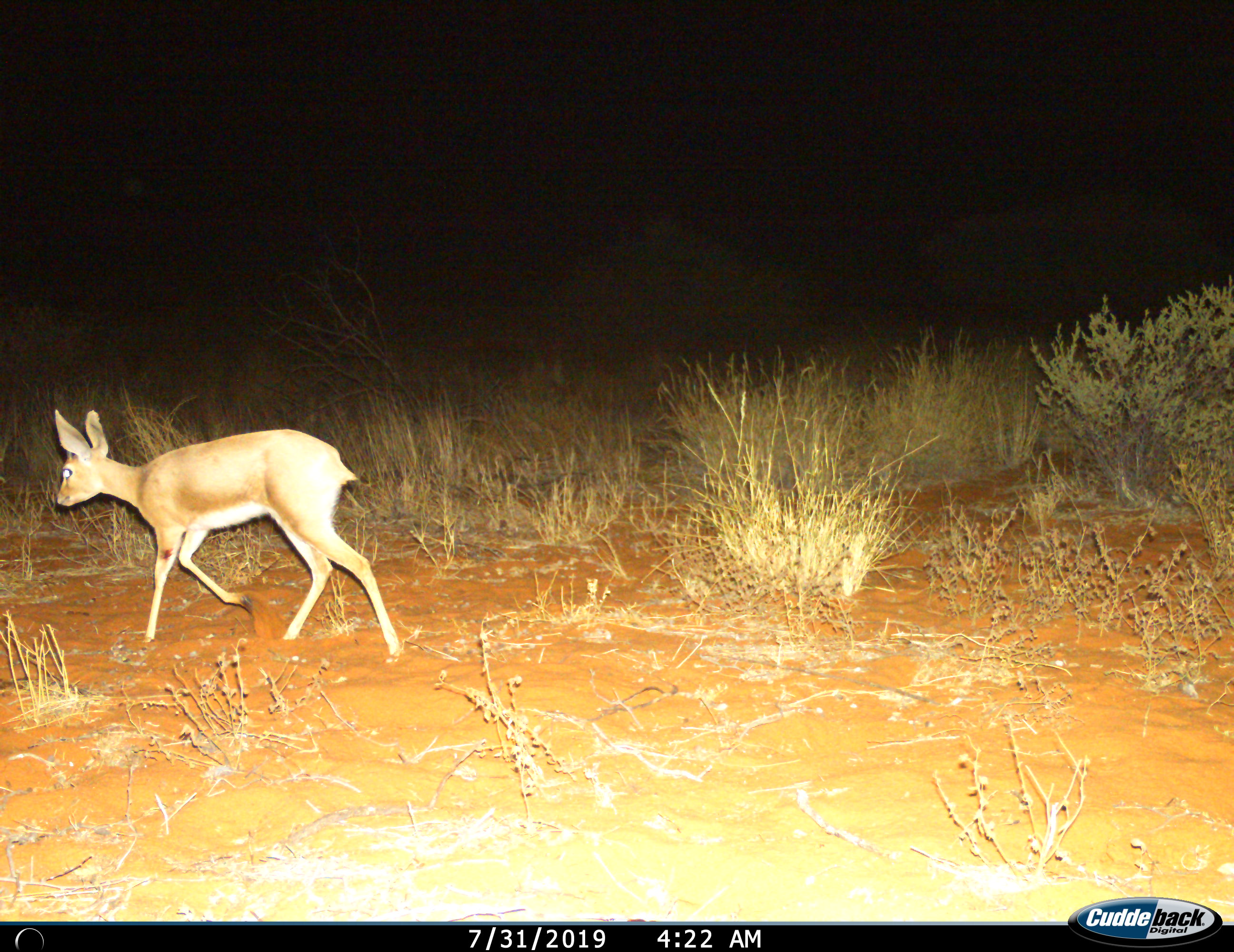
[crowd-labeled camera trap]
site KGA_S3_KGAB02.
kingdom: Animalia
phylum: Chordata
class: Mammalia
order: Artiodactyla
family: Bovidae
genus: Raphicerus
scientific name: Raphicerus campestris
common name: steenbok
Steenbok (Raphicerus campestris), count 1. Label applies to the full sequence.